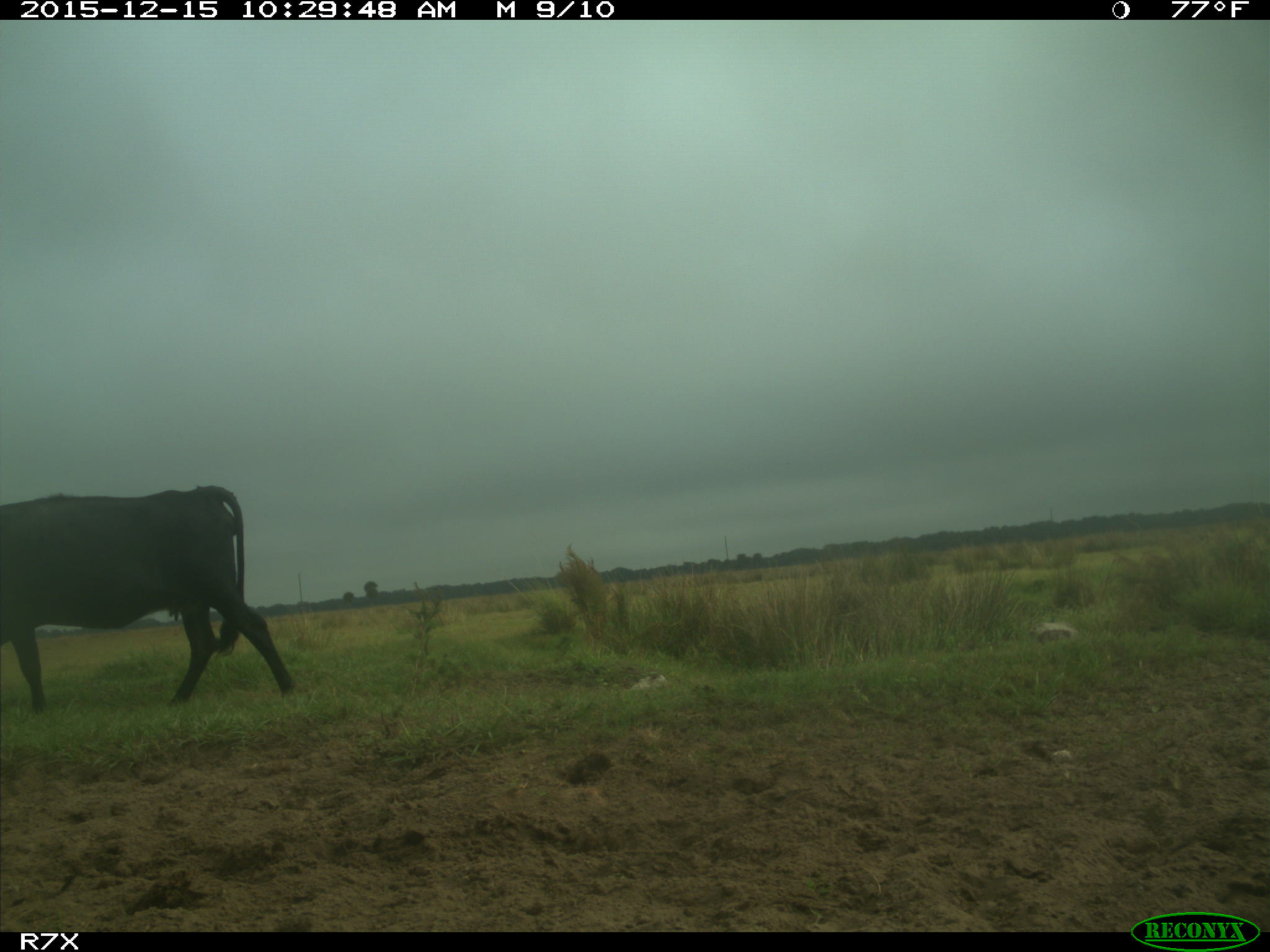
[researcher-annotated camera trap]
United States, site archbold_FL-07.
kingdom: Animalia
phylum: Chordata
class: Mammalia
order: Artiodactyla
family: Bovidae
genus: Bos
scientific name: Bos taurus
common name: domestic cow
Bos taurus (domestic cow).